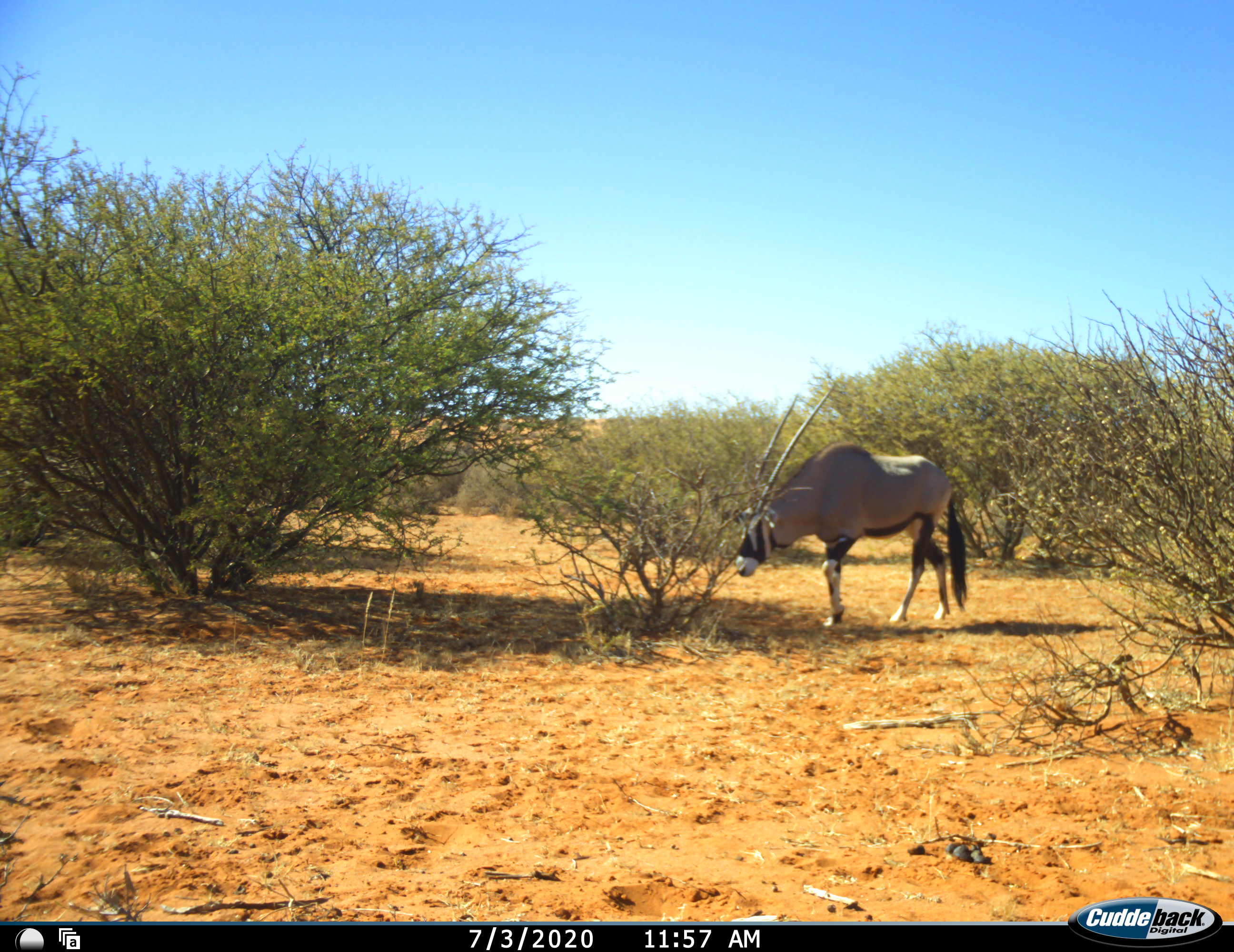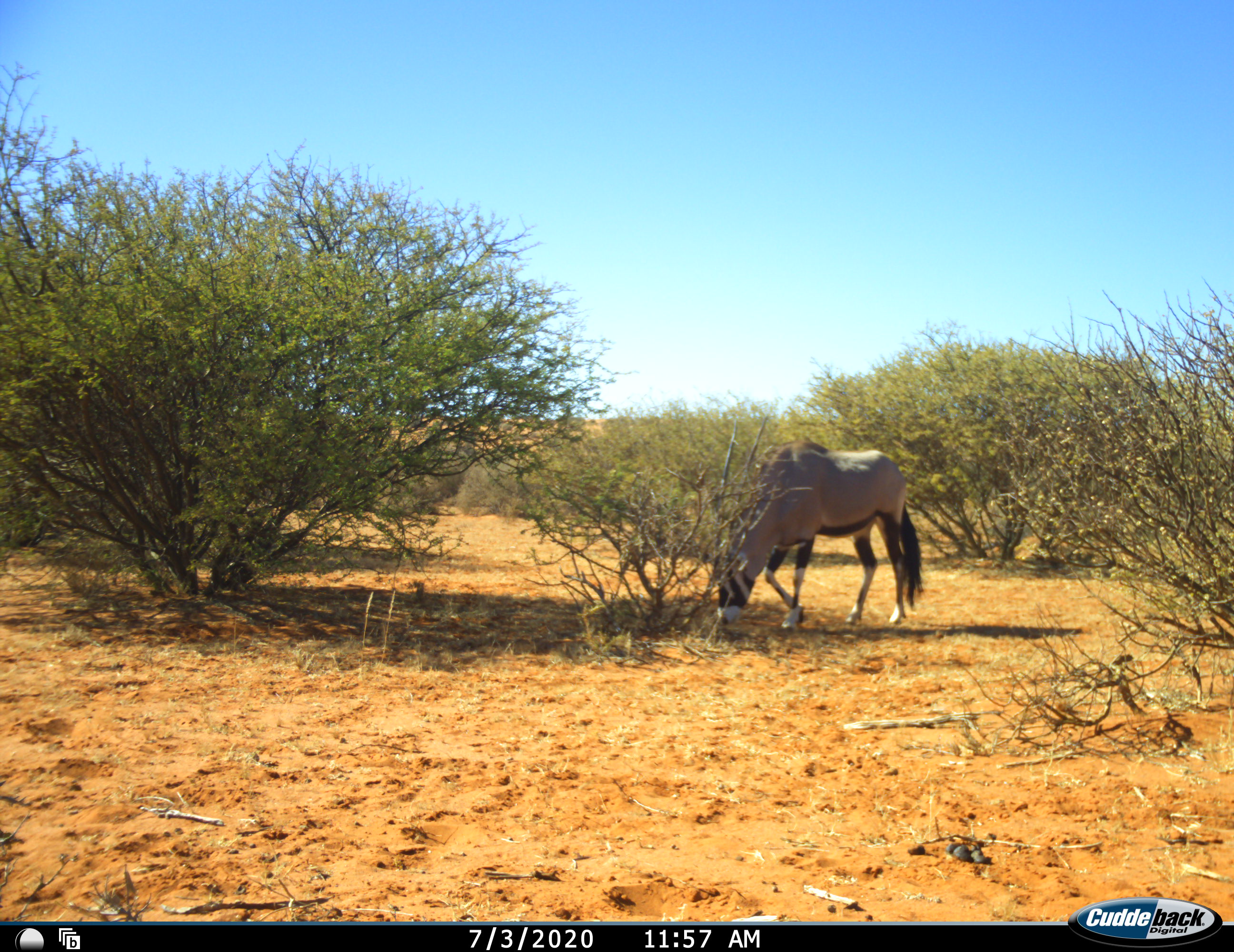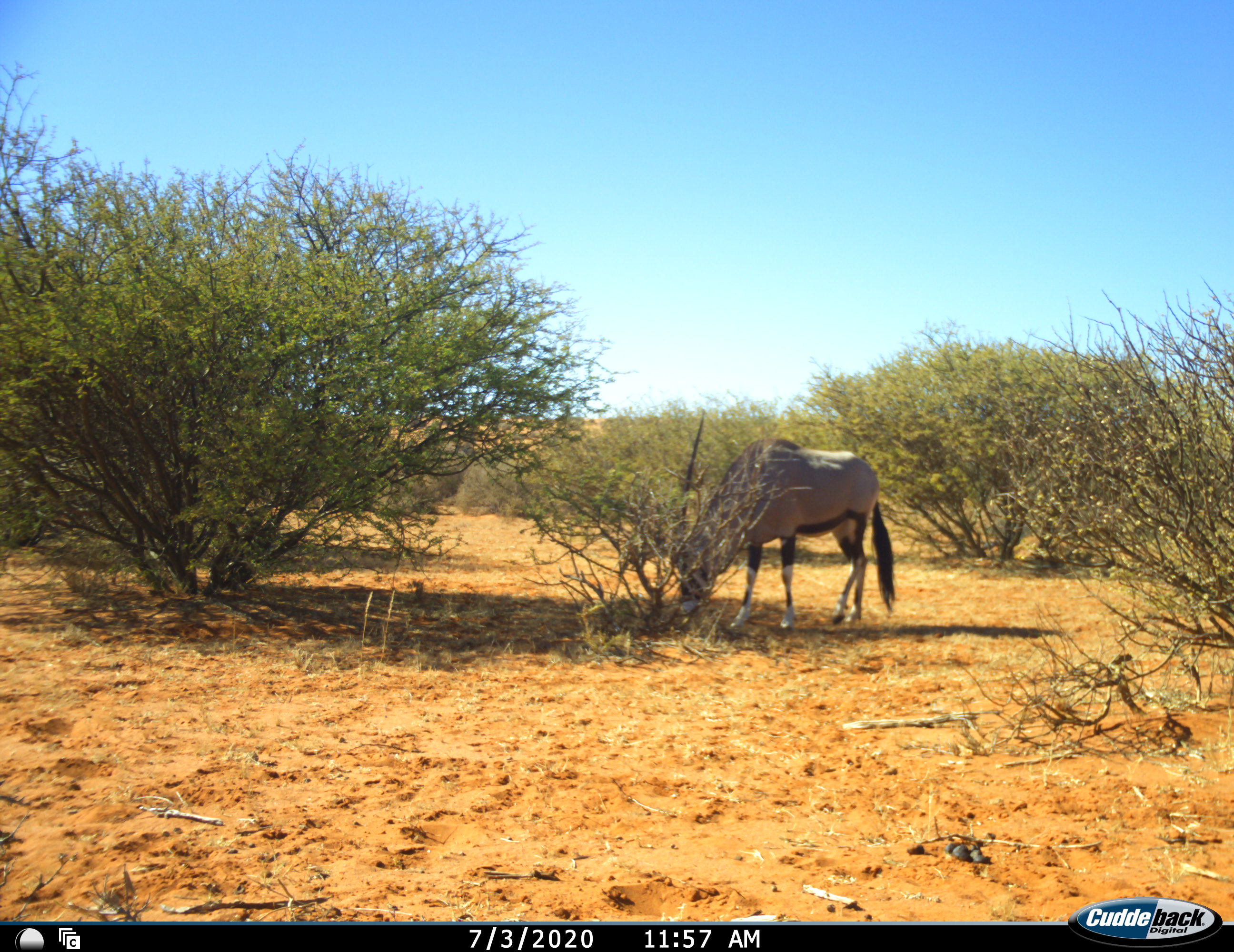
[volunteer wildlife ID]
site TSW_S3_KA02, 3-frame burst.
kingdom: Animalia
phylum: Chordata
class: Mammalia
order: Artiodactyla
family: Bovidae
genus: Oryx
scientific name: Oryx gazella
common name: gemsbok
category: oryx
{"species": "oryx (gemsbok) (Oryx gazella)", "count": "1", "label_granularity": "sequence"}